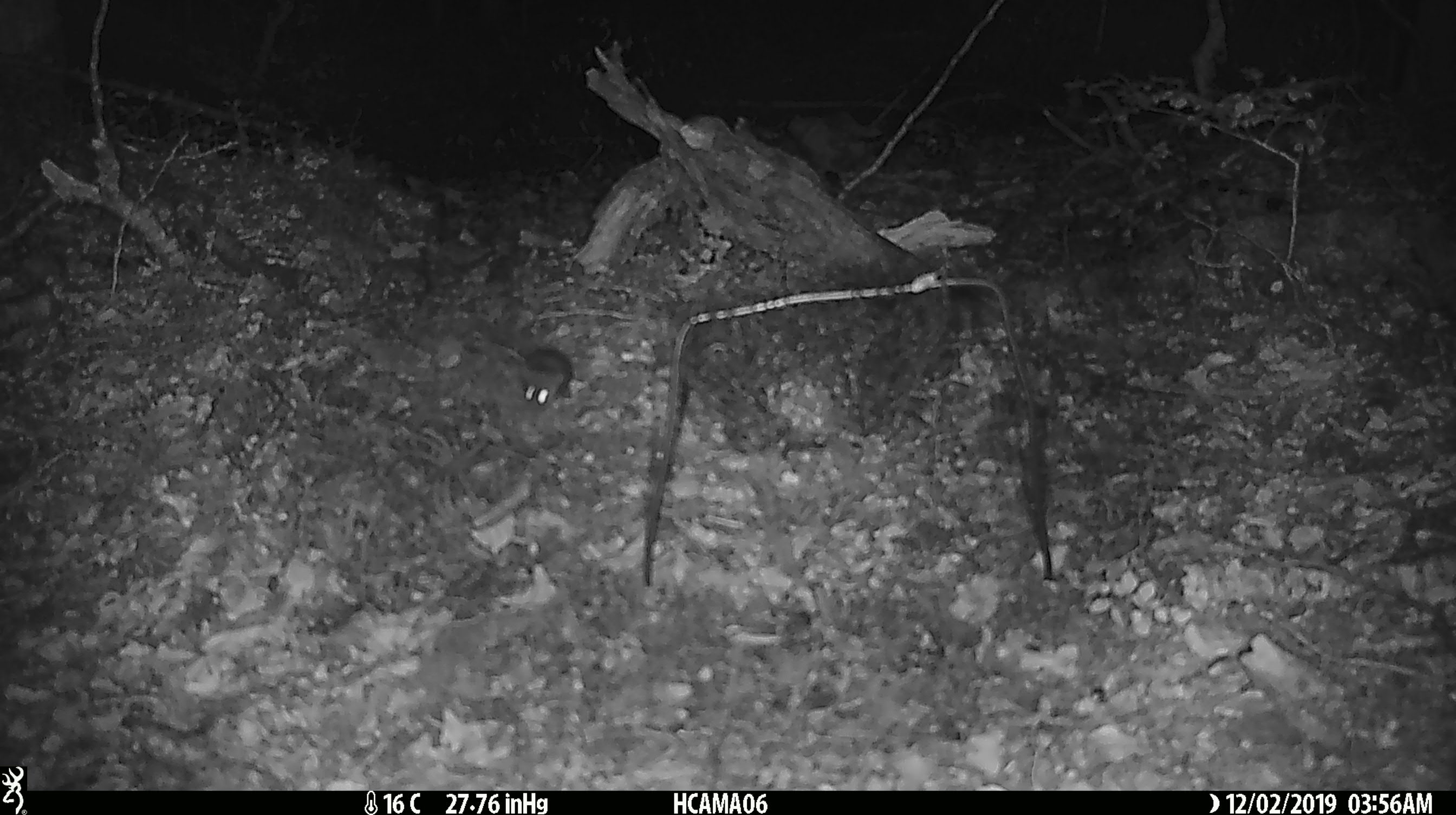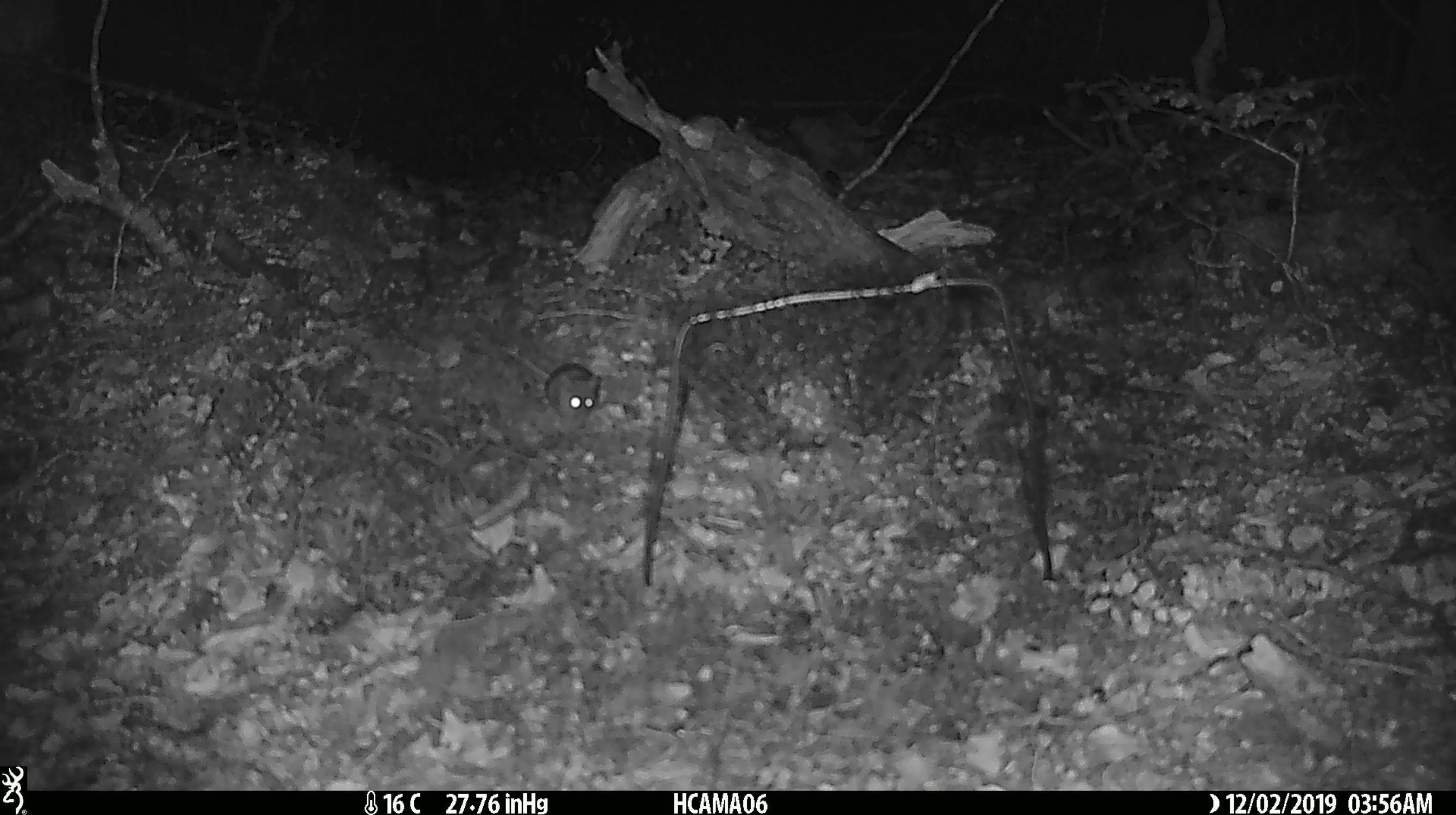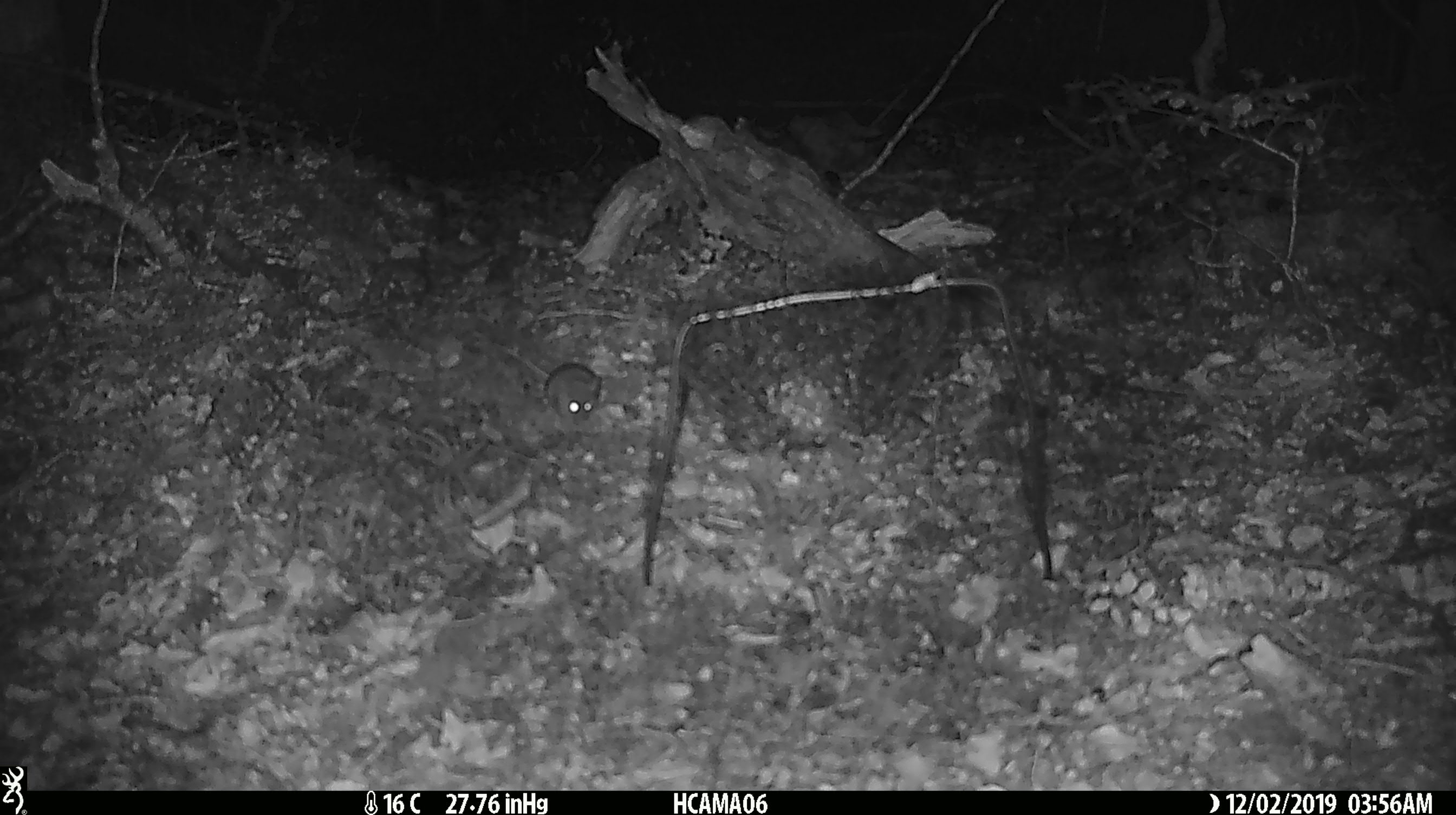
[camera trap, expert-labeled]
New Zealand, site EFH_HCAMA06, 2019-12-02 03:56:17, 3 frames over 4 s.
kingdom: Animalia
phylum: Chordata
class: Mammalia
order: Rodentia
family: Muridae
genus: Mus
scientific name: Mus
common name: mouse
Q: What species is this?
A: Mouse (Mus).